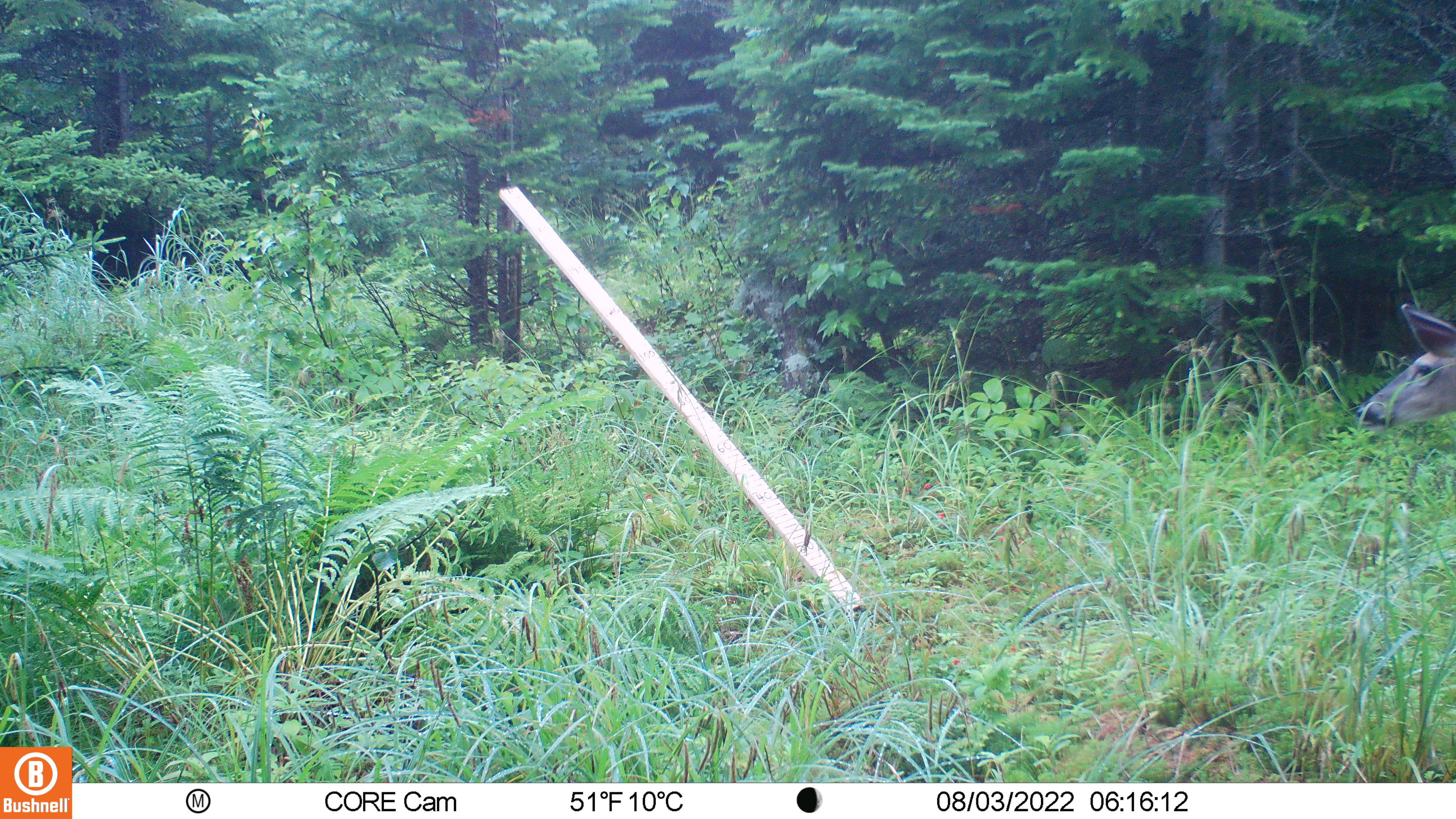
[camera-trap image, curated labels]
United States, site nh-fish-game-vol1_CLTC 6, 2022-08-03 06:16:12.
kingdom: Animalia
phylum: Chordata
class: Mammalia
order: Artiodactyla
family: Cervidae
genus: Odocoileus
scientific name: Odocoileus virginianus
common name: white-tailed deer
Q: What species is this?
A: White-tailed deer (Odocoileus virginianus).